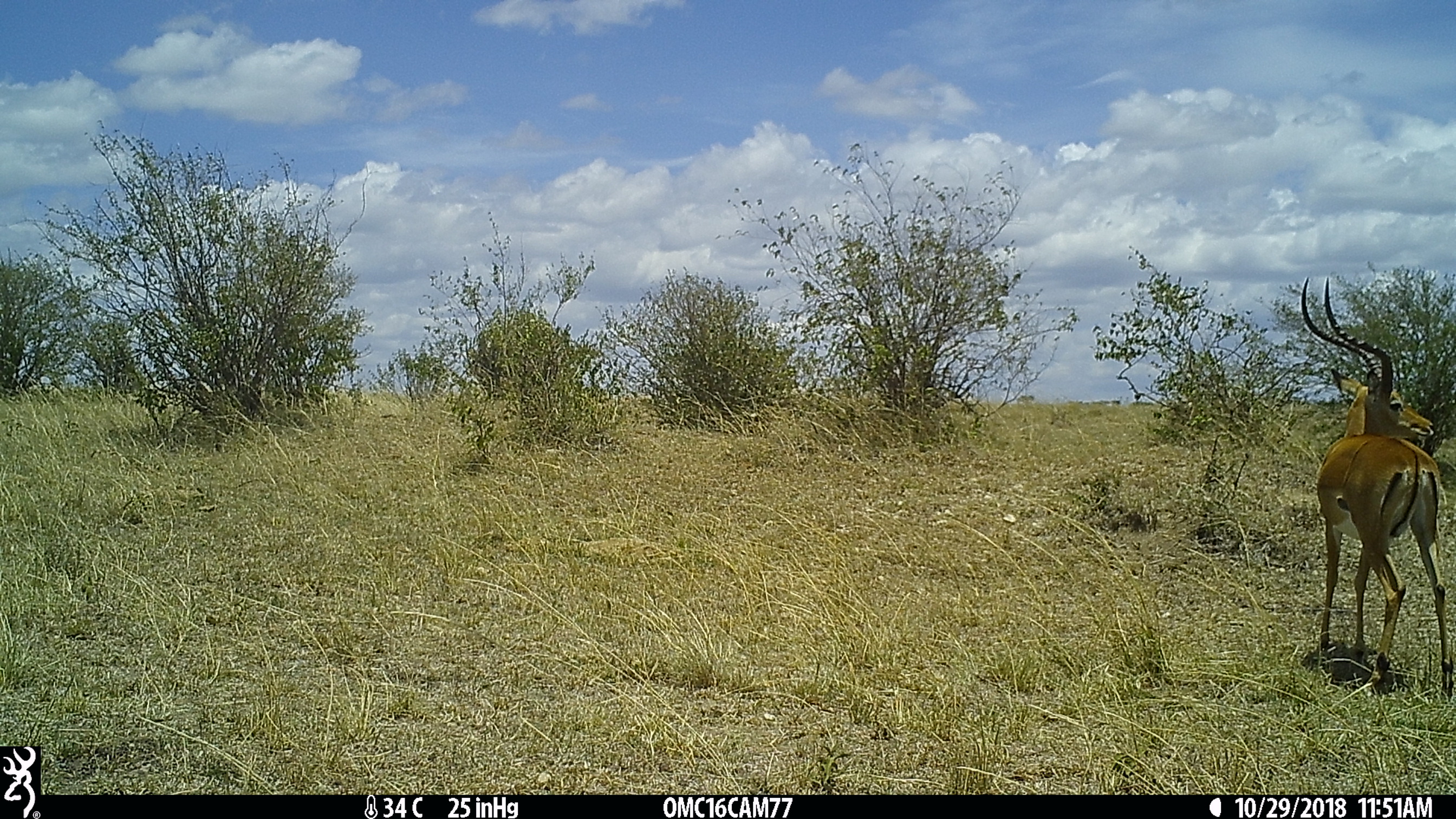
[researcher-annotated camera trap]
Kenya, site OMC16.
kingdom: Animalia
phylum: Chordata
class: Mammalia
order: Artiodactyla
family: Bovidae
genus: Aepyceros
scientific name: Aepyceros melampus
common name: impala